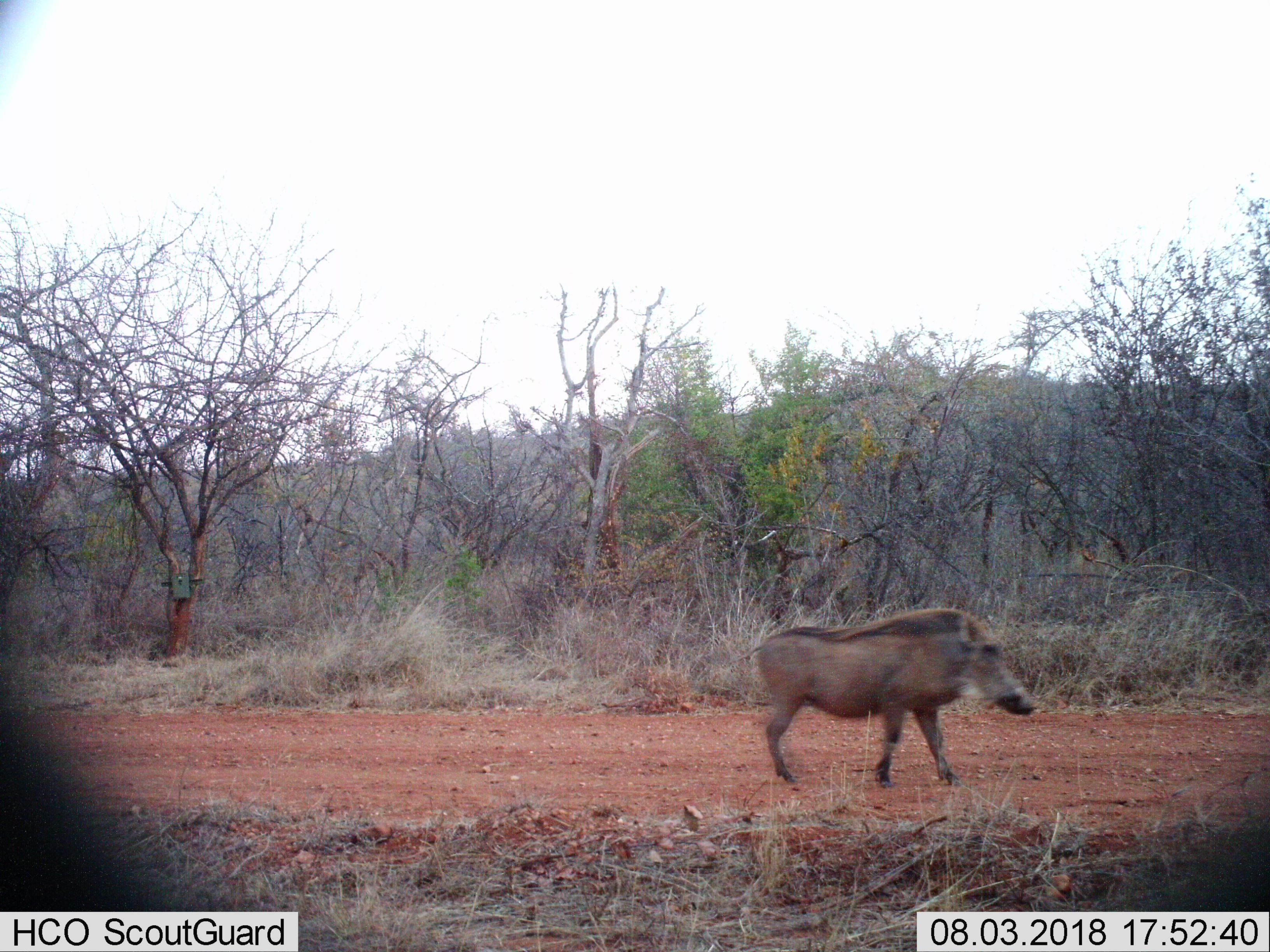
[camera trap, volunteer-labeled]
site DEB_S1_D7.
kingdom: Animalia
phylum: Chordata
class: Mammalia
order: Artiodactyla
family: Suidae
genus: Phacochoerus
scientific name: Phacochoerus africanus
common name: warthog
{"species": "warthog (Phacochoerus africanus)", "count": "1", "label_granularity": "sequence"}